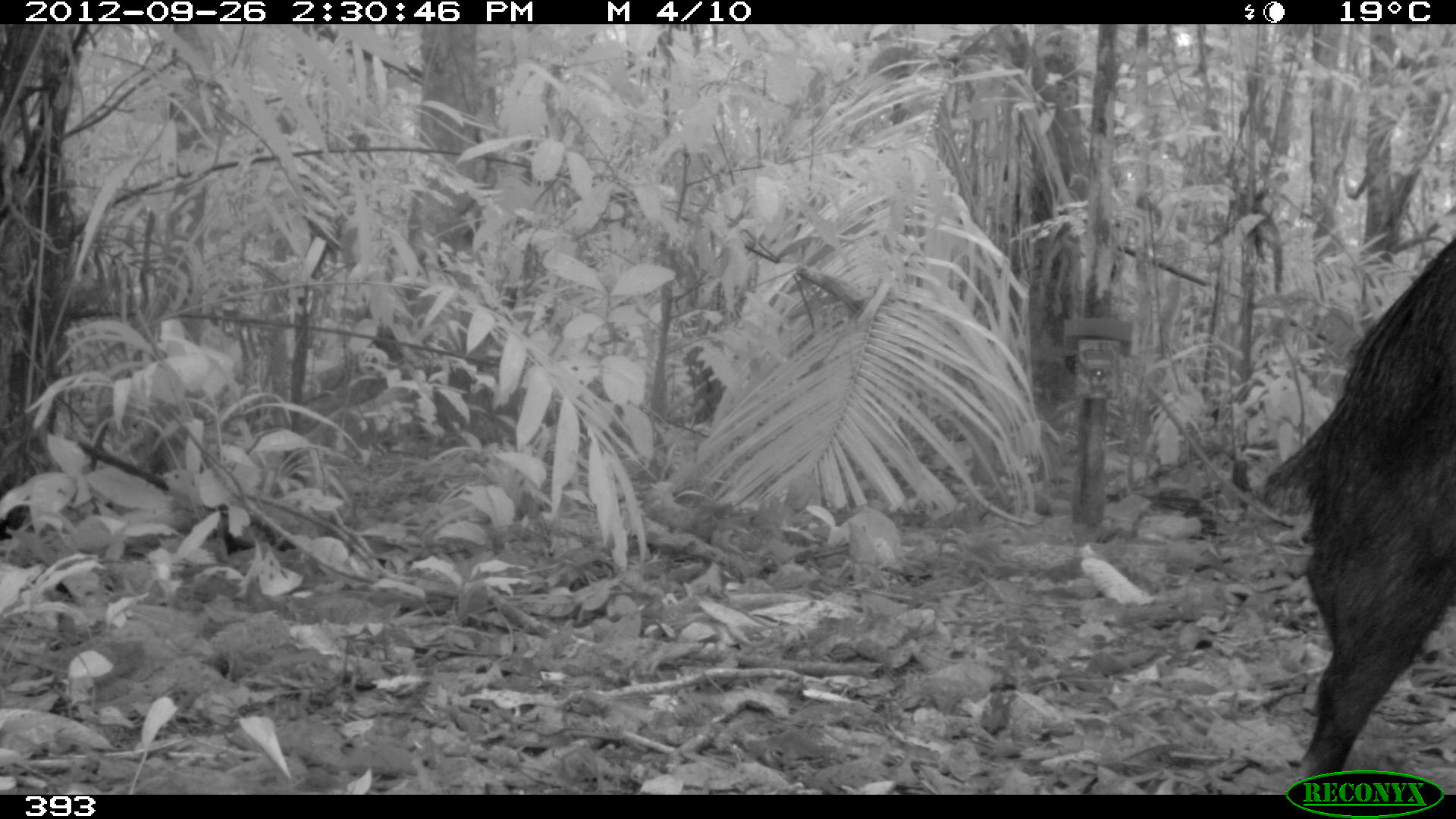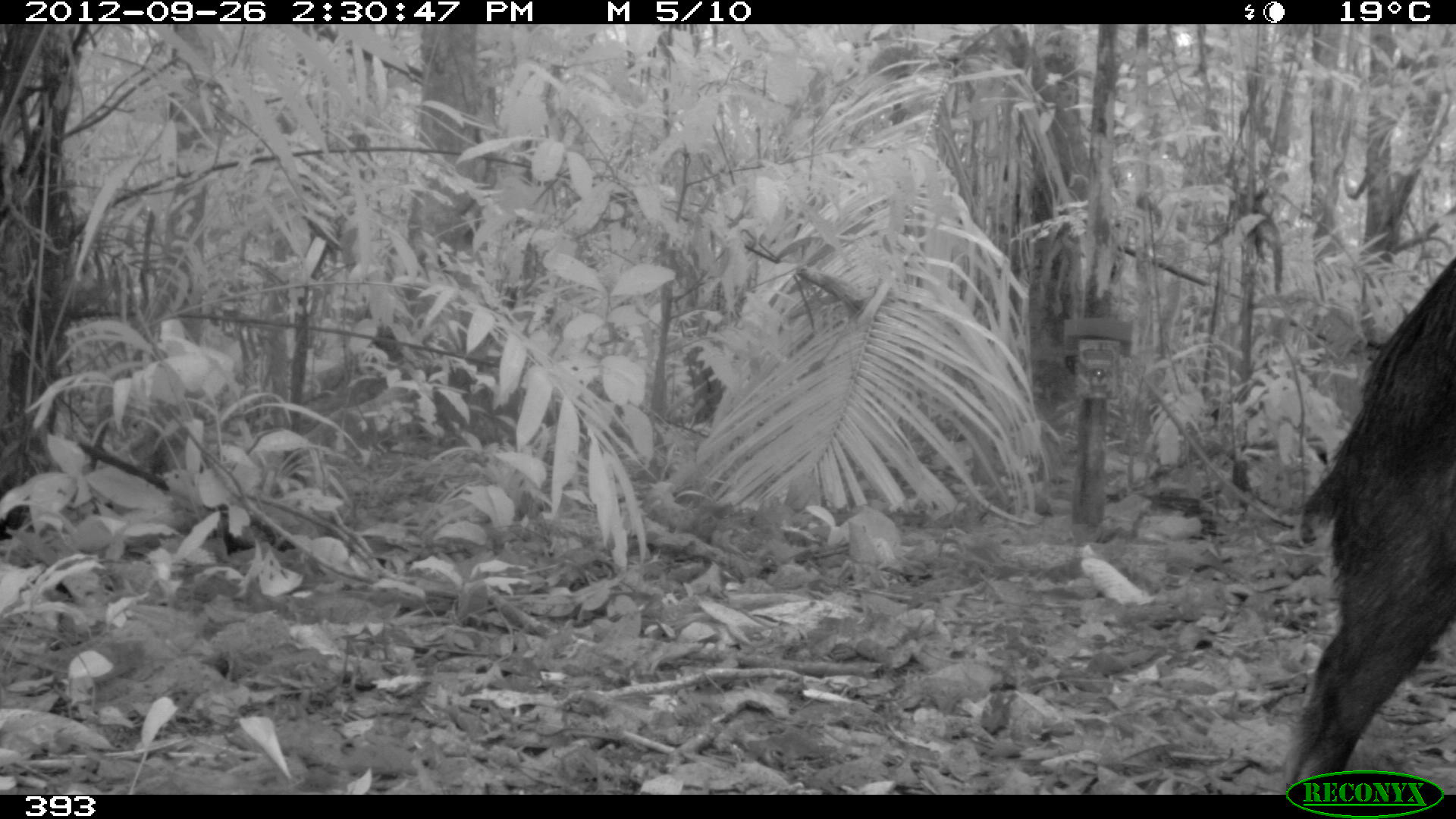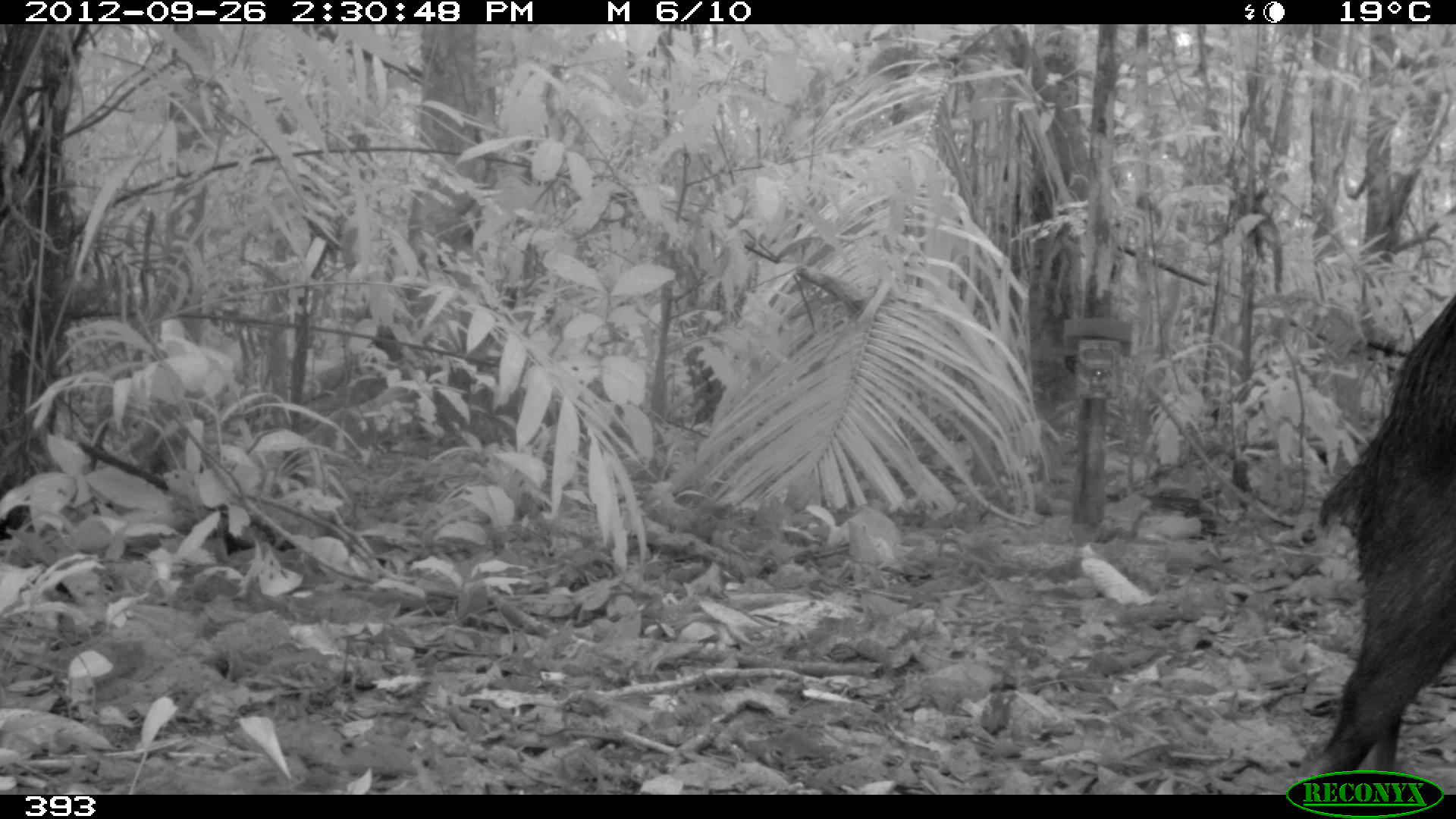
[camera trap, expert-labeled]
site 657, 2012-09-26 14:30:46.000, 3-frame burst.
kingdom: Animalia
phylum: Chordata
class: Mammalia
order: Artiodactyla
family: Tayassuidae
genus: Tayassu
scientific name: Tayassu pecari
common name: white-lipped peccary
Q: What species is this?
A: Tayassu pecari (white-lipped peccary).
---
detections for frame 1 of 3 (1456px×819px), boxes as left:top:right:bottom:
tayassu pecari: 1260:236:1456:790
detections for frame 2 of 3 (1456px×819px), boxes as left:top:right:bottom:
tayassu pecari: 1285:255:1456:792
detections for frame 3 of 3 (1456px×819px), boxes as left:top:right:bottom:
tayassu pecari: 1308:295:1456:792